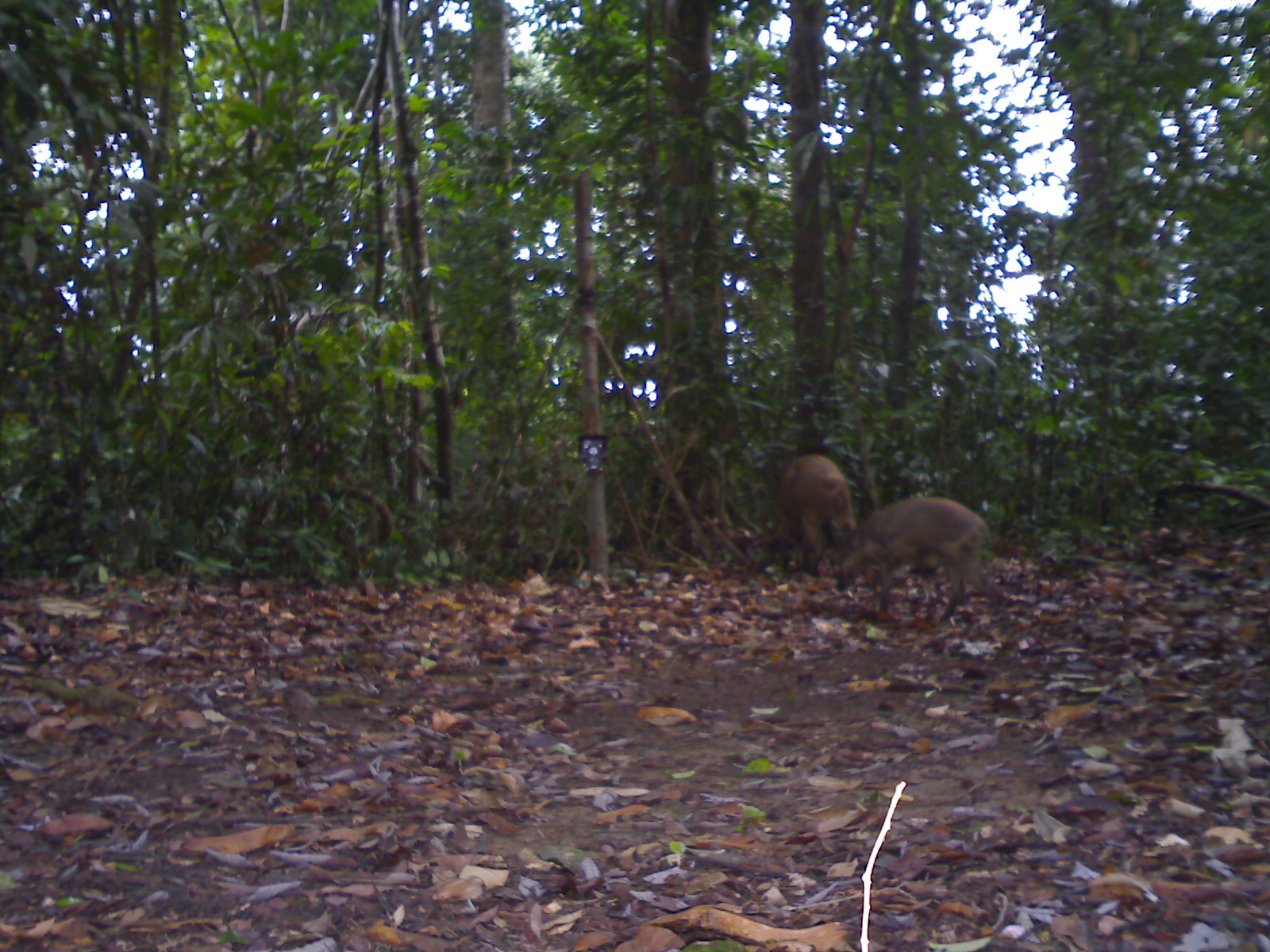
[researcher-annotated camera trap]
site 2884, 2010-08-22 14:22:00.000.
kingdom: Animalia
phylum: Chordata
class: Mammalia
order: Artiodactyla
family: Suidae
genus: Sus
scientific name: Sus scrofa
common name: wild boar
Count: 2.